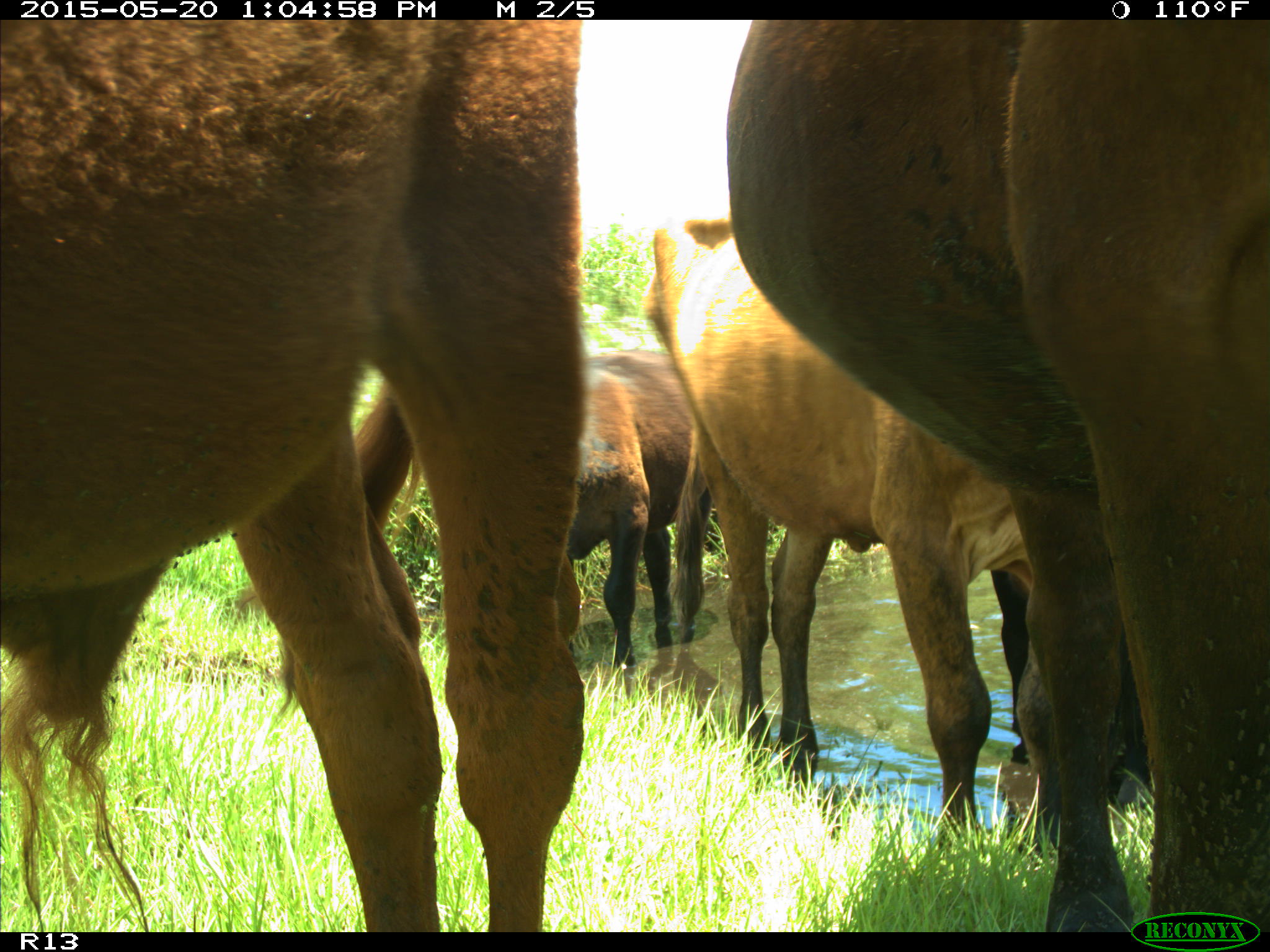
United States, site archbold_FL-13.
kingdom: Animalia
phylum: Chordata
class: Mammalia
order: Artiodactyla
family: Bovidae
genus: Bos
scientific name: Bos taurus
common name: domestic cow